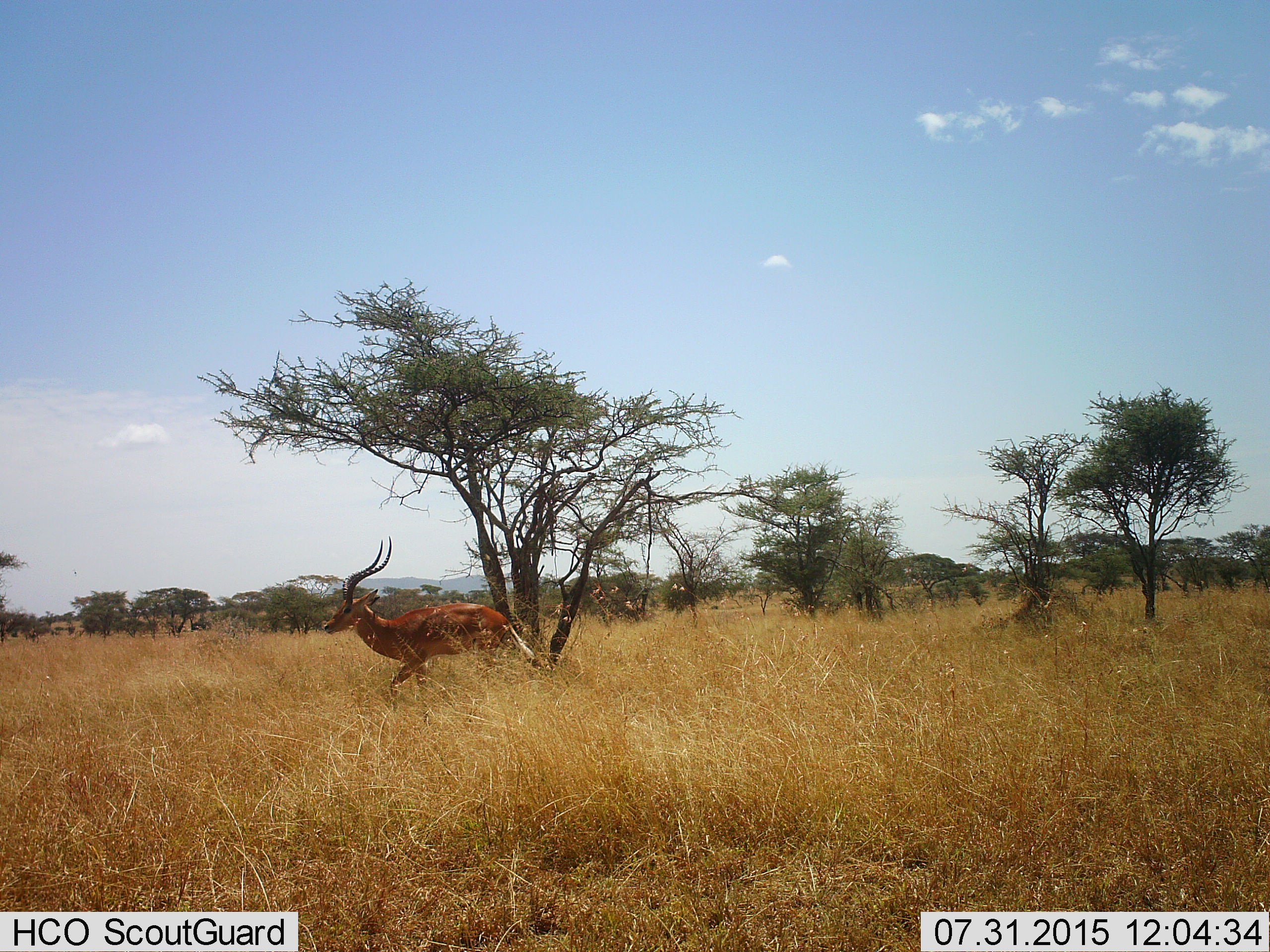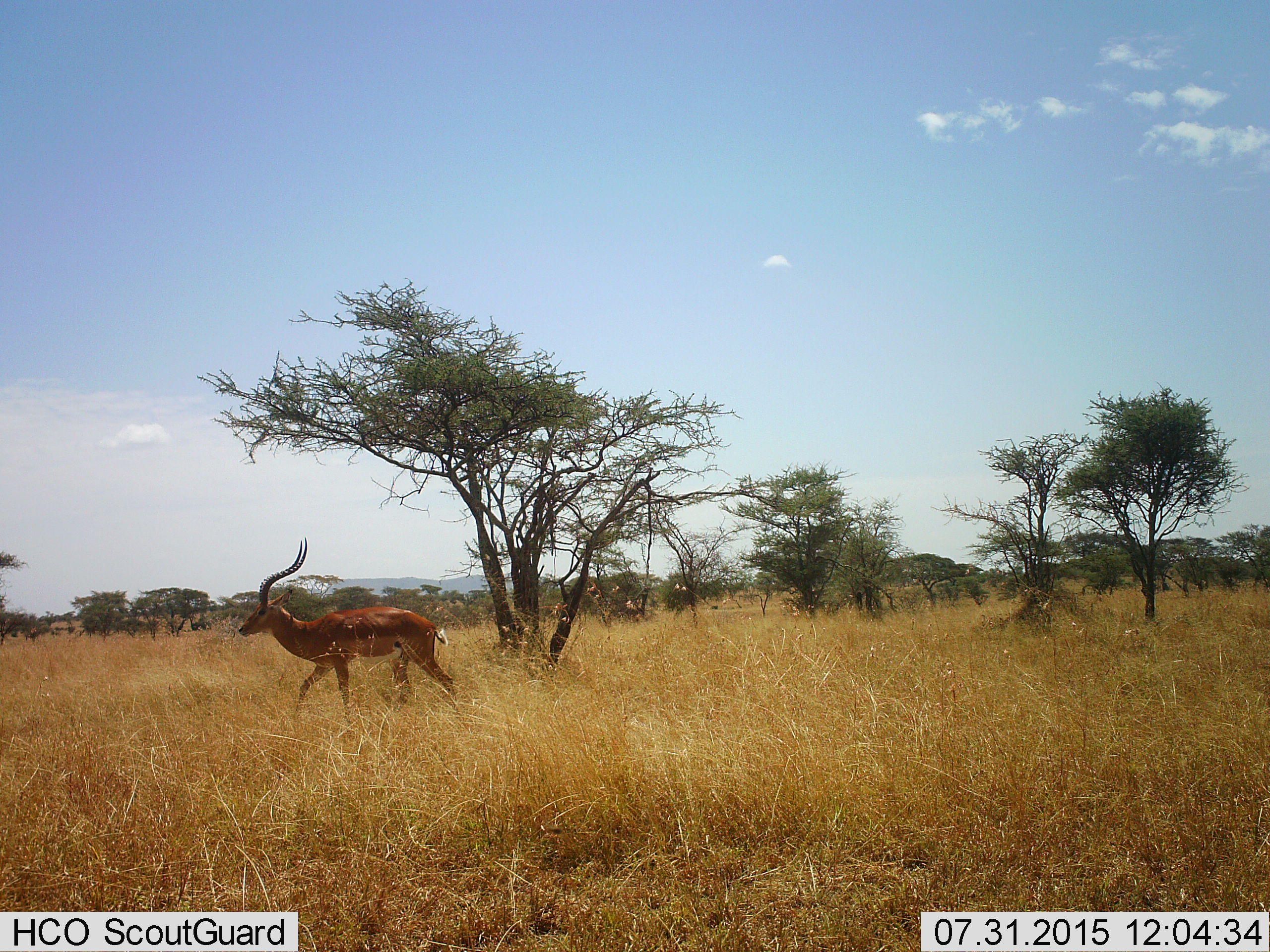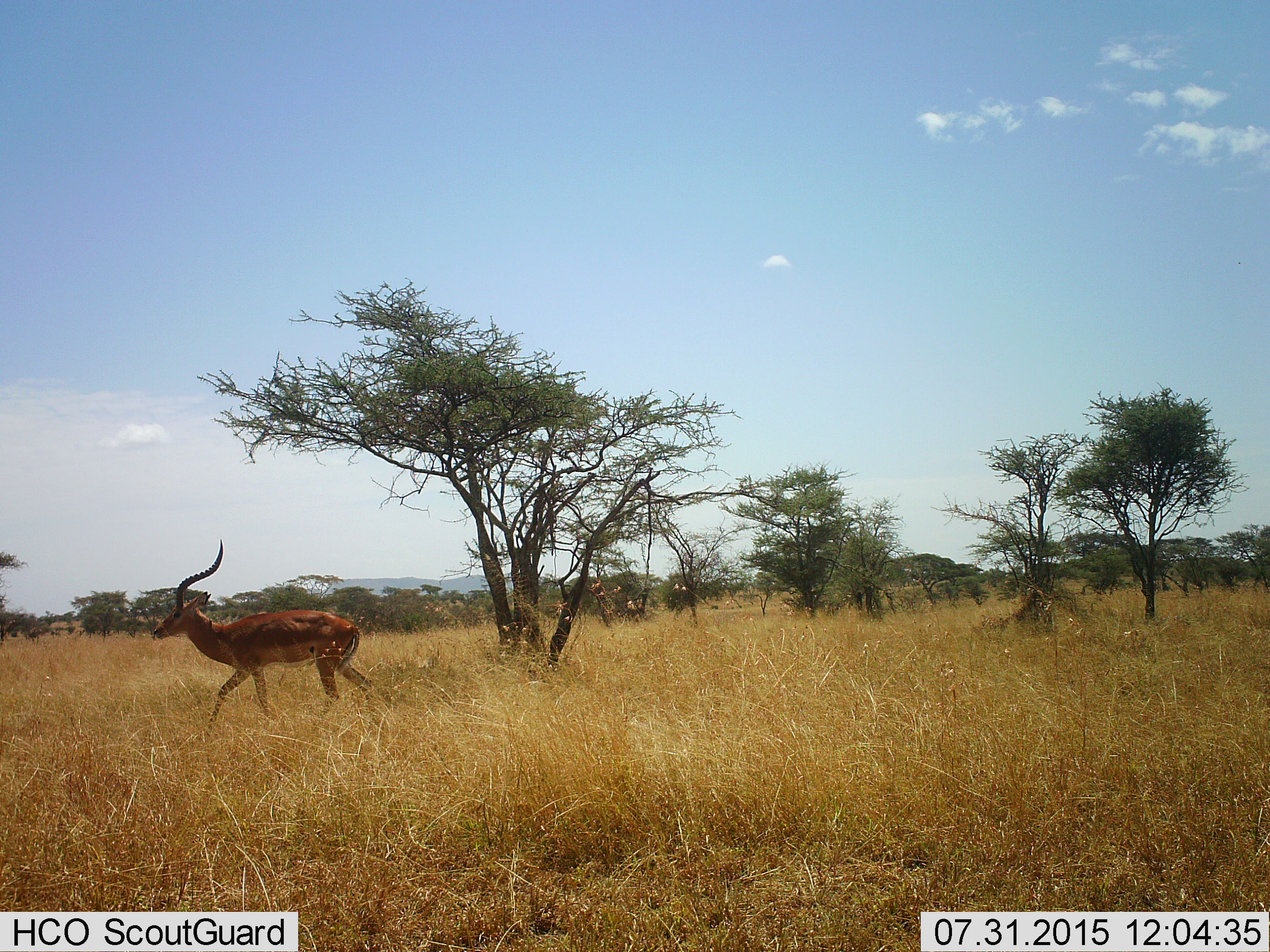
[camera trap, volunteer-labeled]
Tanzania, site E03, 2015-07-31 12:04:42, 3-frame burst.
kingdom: Animalia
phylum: Chordata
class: Mammalia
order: Artiodactyla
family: Bovidae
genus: Aepyceros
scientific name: Aepyceros melampus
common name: impala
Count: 1.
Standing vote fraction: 6%.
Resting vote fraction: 0%.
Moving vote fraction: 100%.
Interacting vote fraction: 0%.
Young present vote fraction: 6%.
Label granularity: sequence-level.